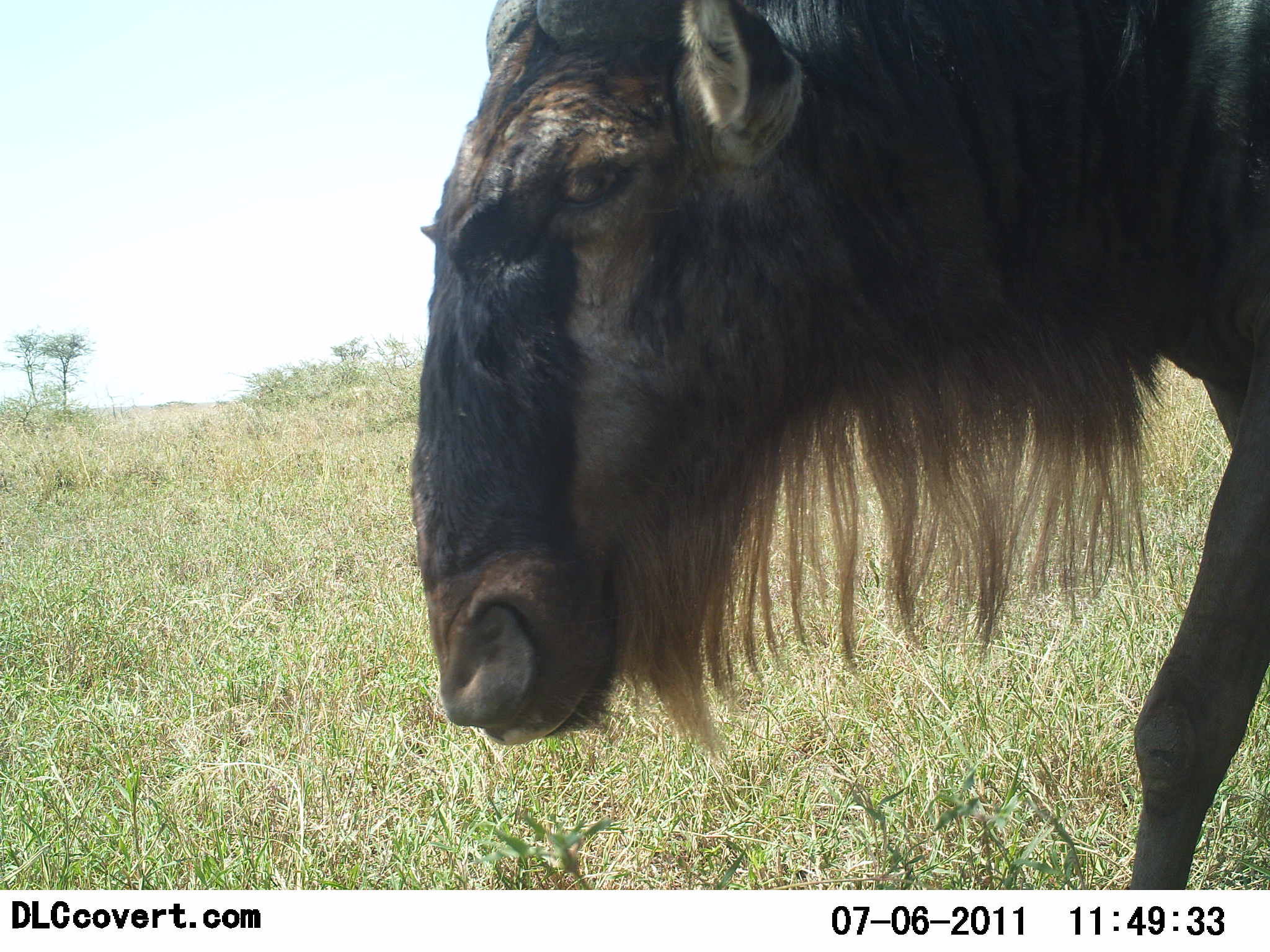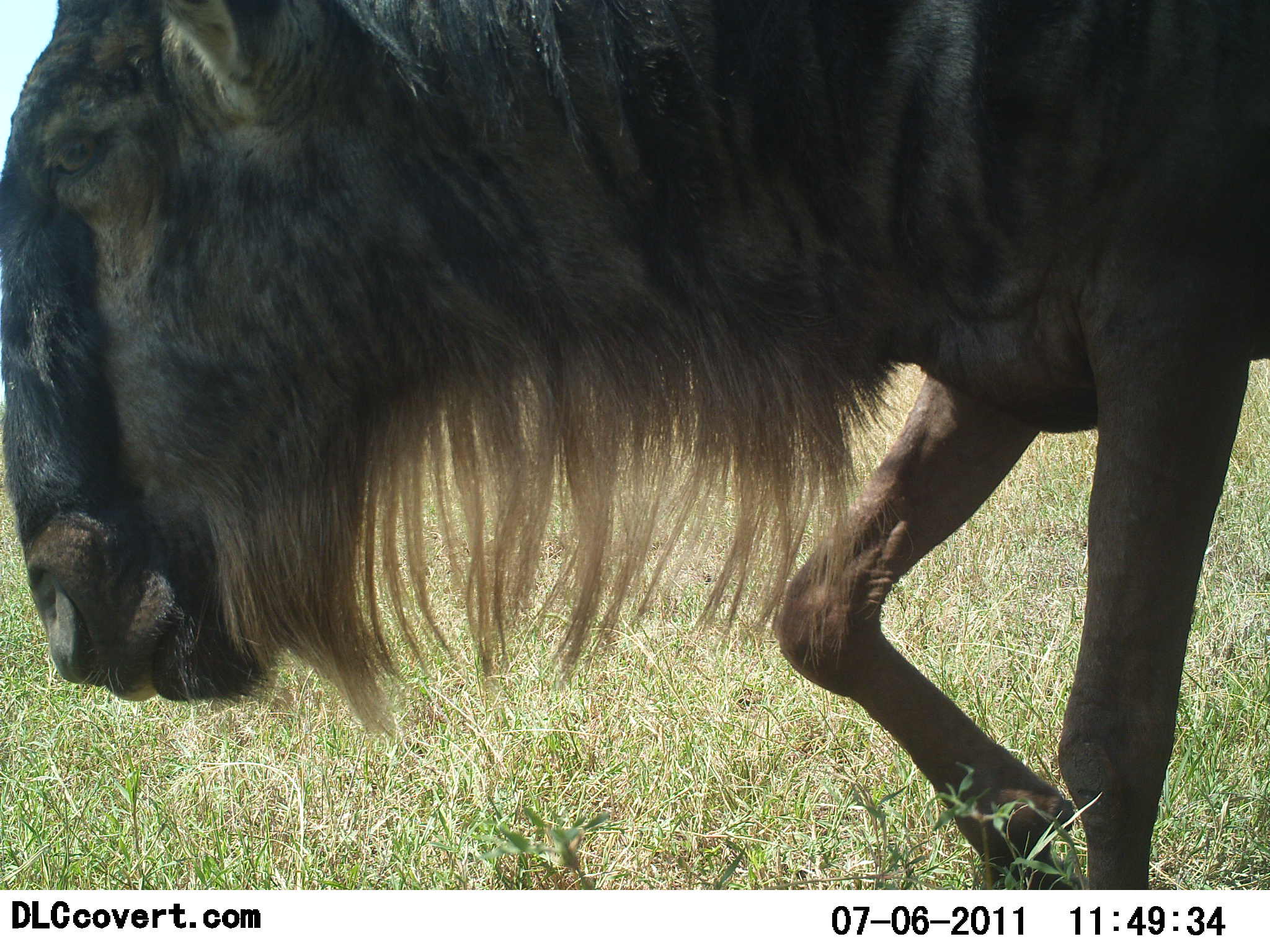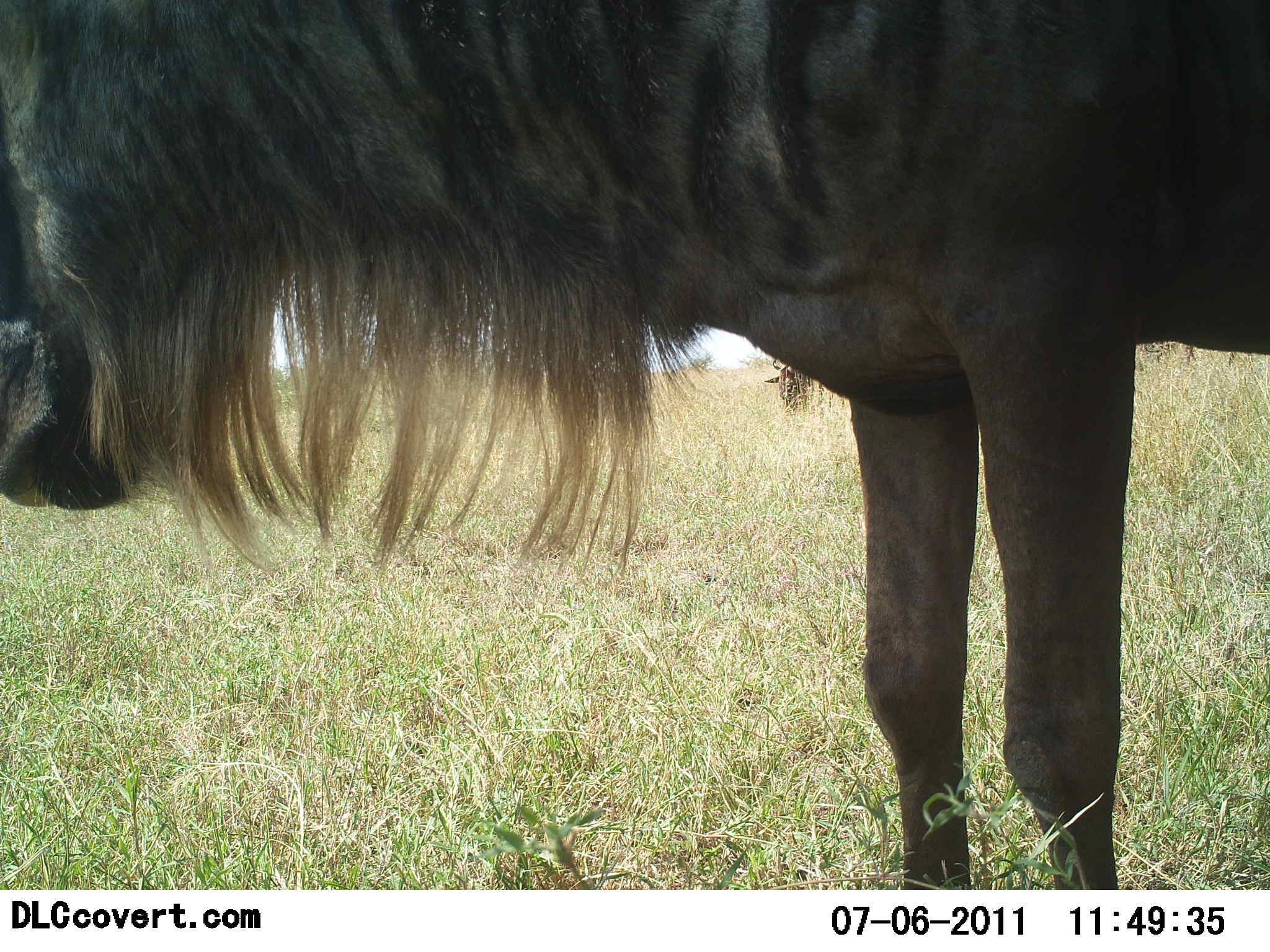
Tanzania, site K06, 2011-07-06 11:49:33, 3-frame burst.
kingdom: Animalia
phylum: Chordata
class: Mammalia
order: Artiodactyla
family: Bovidae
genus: Connochaetes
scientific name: Connochaetes taurinus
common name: blue wildebeest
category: wildebeest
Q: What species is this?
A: Wildebeest (blue wildebeest) (Connochaetes taurinus).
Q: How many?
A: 1.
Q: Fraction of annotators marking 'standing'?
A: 29%.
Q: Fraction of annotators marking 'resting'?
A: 0%.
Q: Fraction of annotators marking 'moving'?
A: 71%.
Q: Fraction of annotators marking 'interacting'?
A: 0%.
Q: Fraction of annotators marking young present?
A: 0%.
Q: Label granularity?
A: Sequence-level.